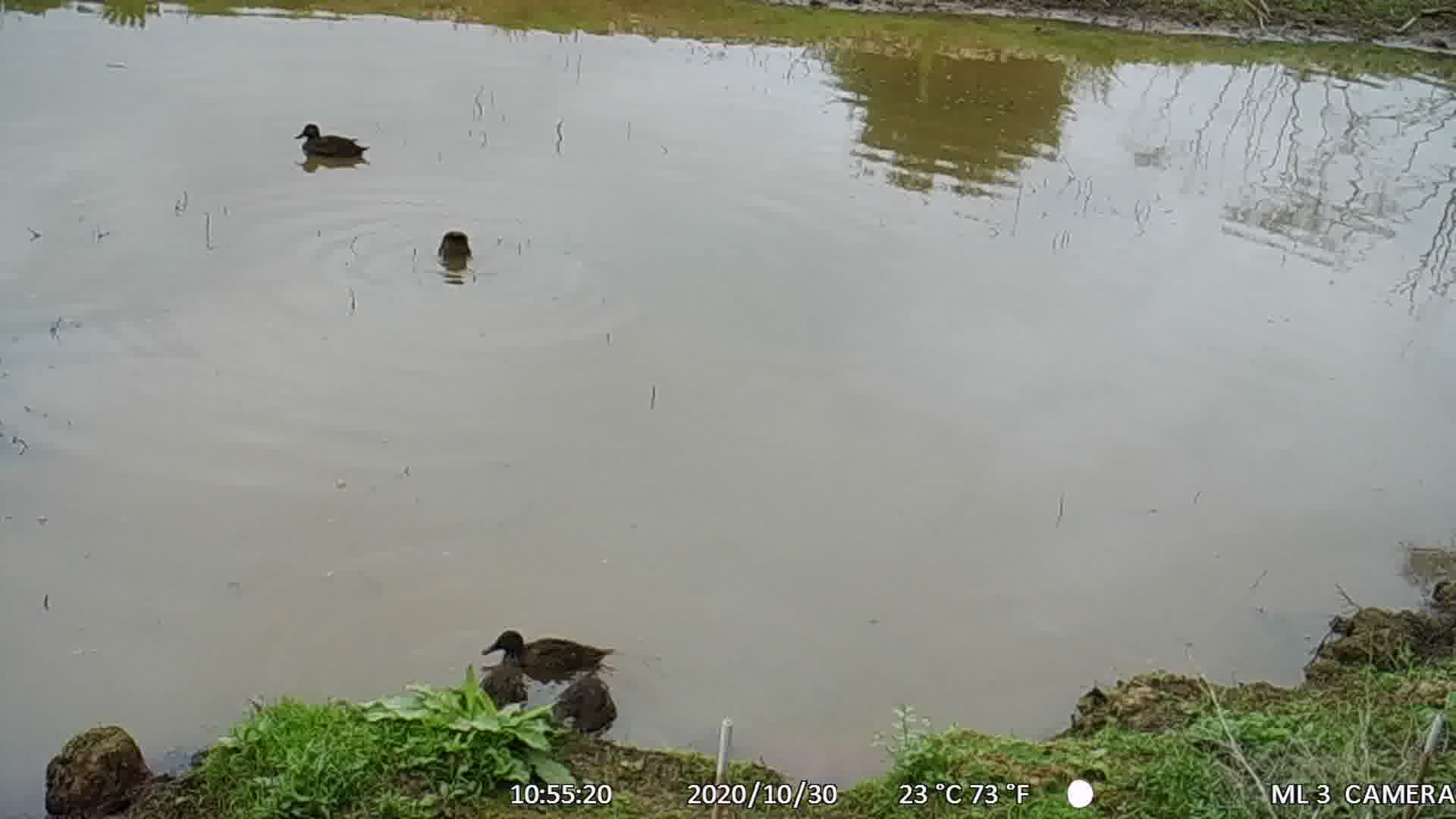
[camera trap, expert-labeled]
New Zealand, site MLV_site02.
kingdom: Animalia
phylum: Chordata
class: Aves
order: Anseriformes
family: Anatidae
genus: Anas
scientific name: Anas chlorotis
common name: brown teal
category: pateke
Pateke (brown teal) (Anas chlorotis).